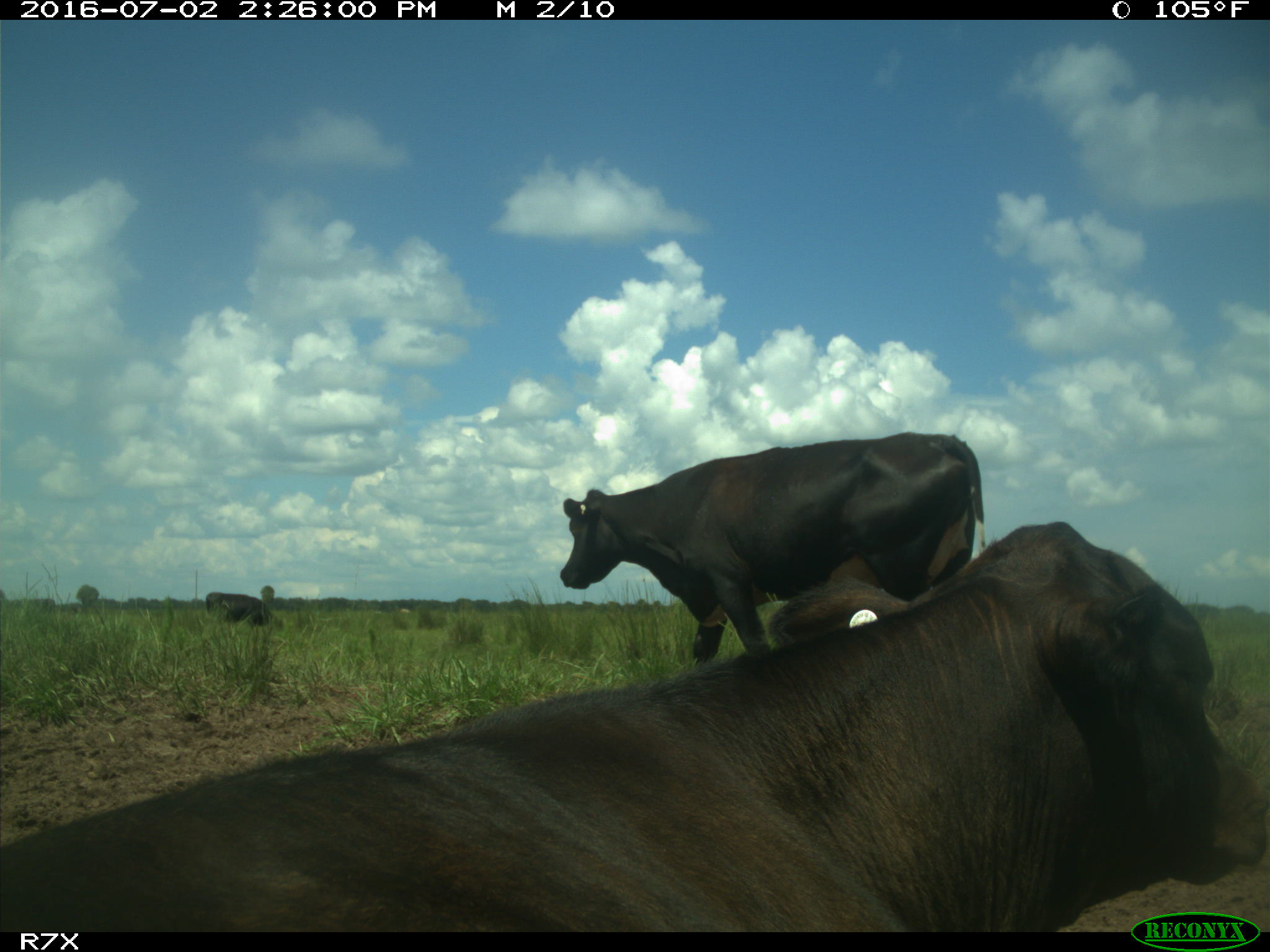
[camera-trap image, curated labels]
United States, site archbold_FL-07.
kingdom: Animalia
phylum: Chordata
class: Mammalia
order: Artiodactyla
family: Bovidae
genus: Bos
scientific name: Bos taurus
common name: domestic cow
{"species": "Bos taurus (domestic cow)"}